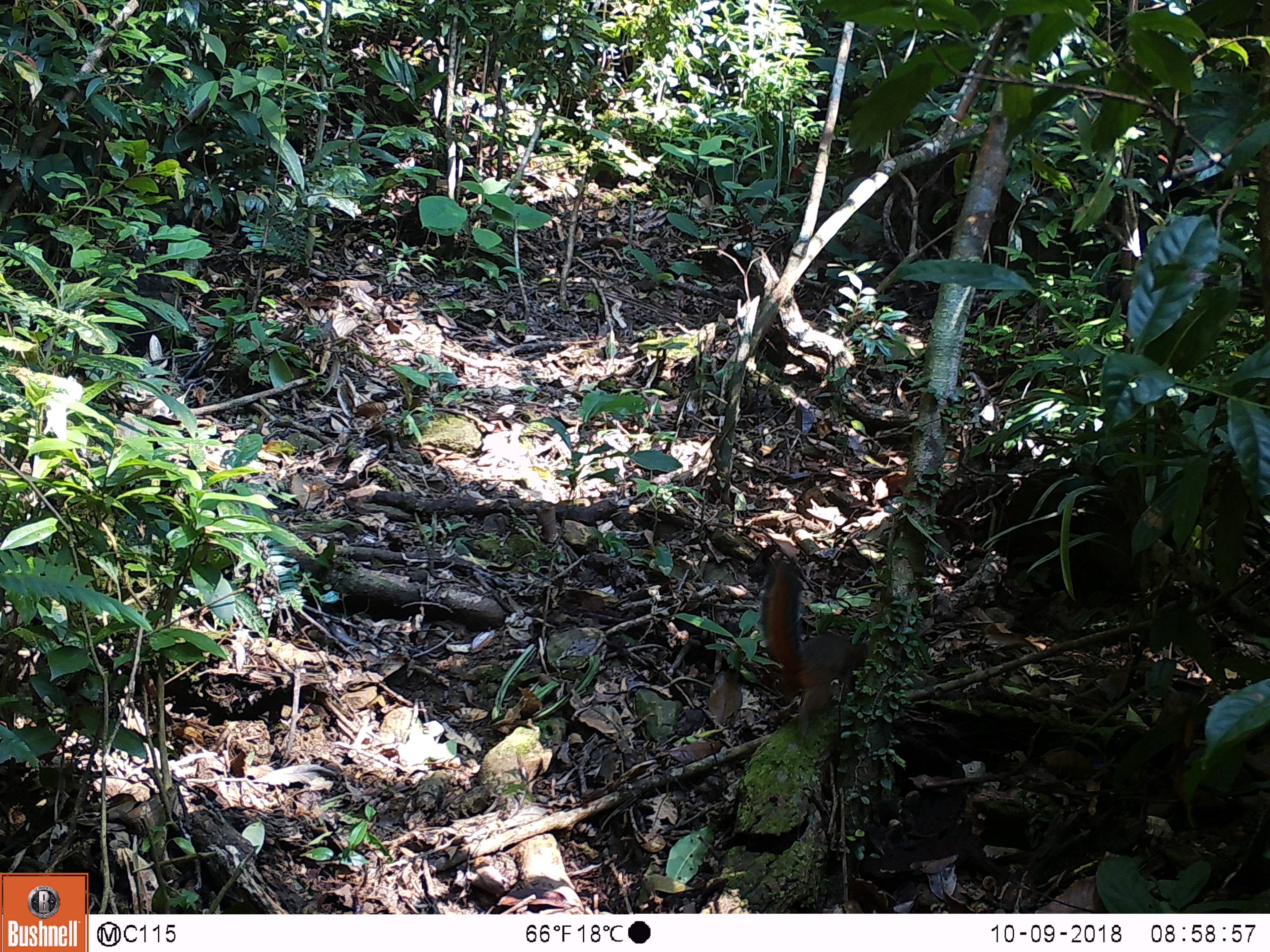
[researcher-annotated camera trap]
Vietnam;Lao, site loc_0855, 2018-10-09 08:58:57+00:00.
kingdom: Animalia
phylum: Chordata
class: Mammalia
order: Rodentia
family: Sciuridae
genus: Dremomys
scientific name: Dremomys rufigenis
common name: red-cheeked squirrel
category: red cheeked squirrel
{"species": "red cheeked squirrel (red-cheeked squirrel) (Dremomys rufigenis)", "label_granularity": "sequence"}